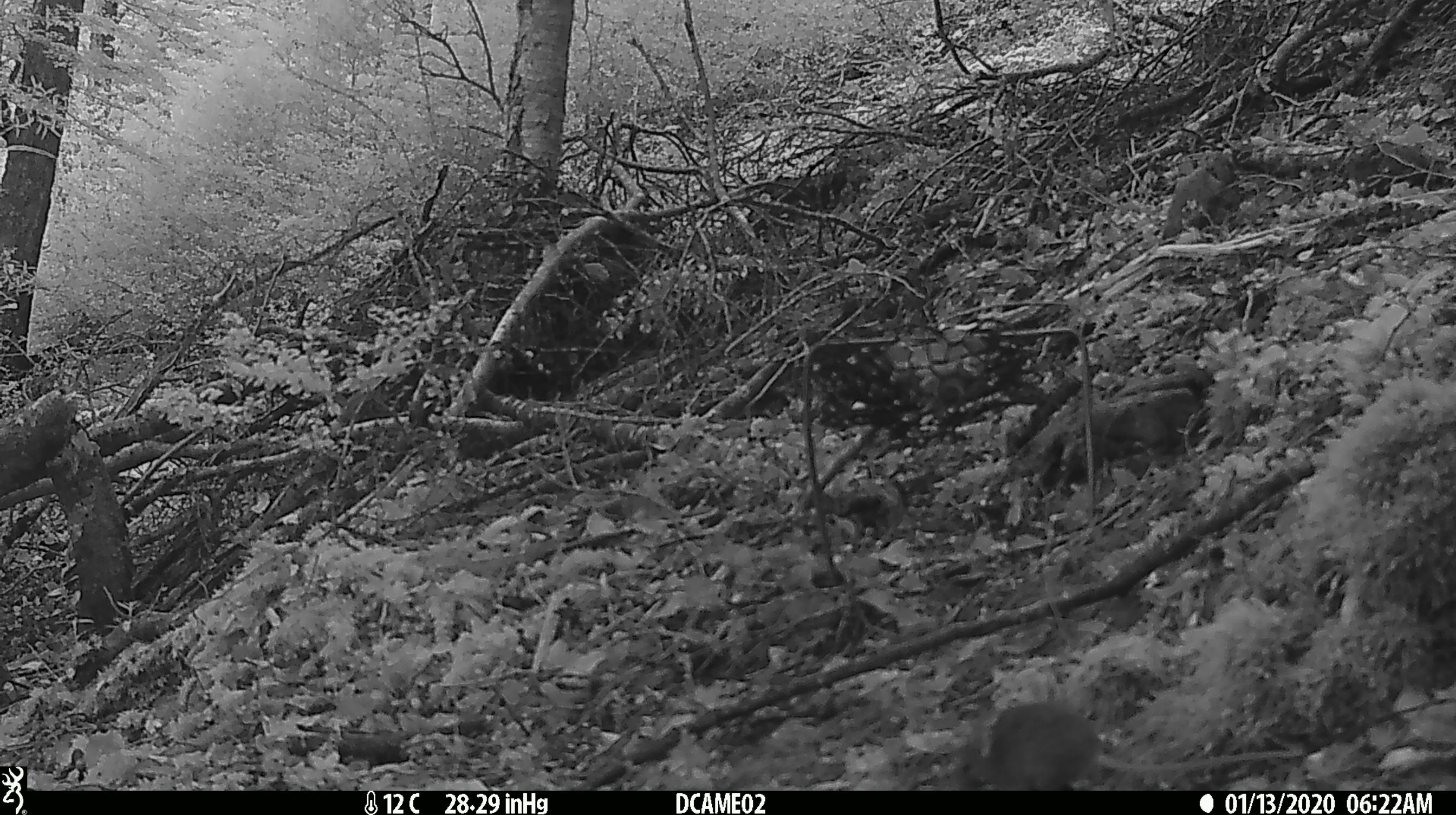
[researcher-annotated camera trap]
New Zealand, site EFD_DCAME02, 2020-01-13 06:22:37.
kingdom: Animalia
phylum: Chordata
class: Mammalia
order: Rodentia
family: Muridae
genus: Mus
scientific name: Mus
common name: mouse